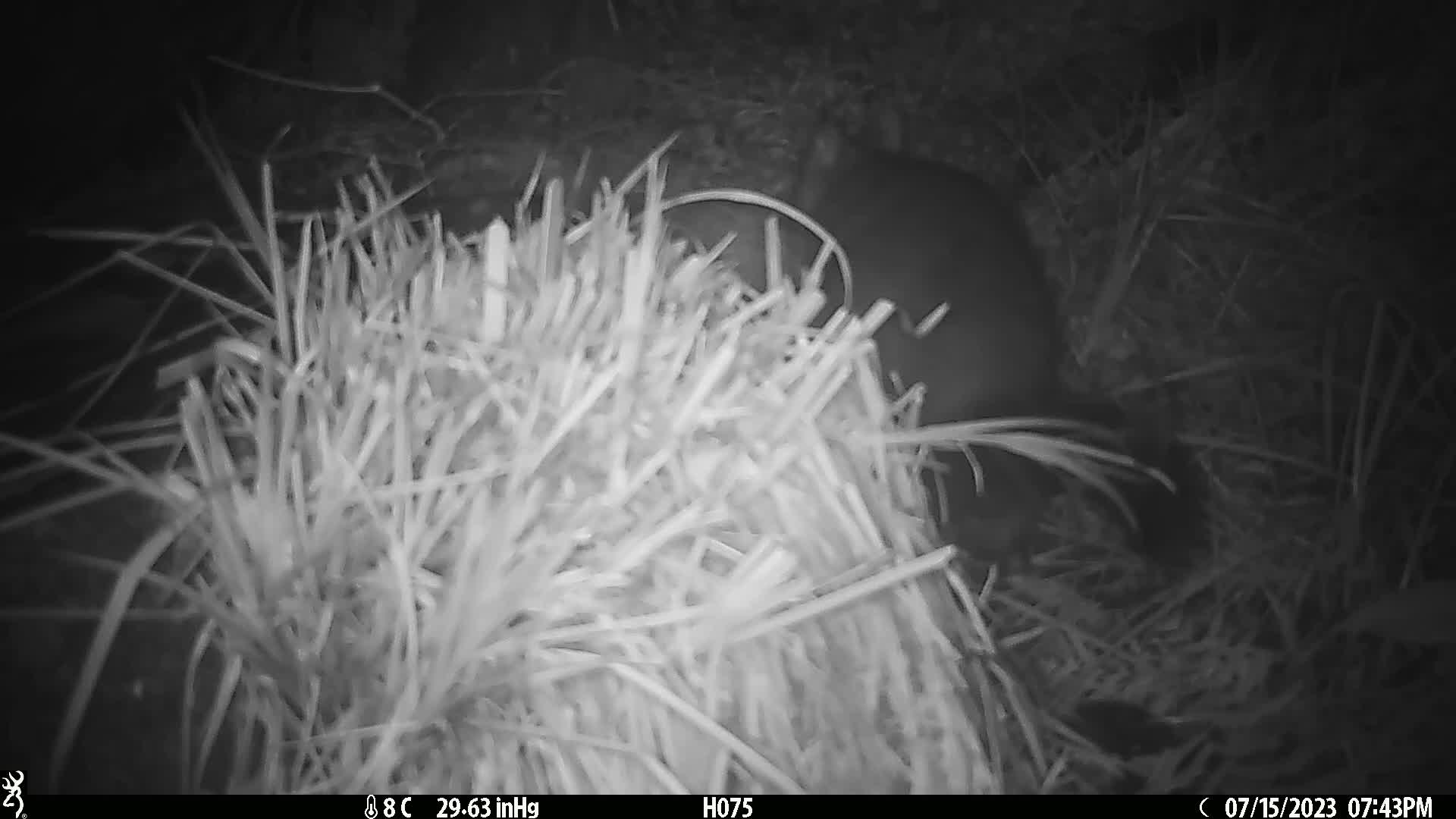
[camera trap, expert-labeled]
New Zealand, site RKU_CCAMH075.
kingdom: Animalia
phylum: Chordata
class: Mammalia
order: Diprotodontia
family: Phalangeridae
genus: Trichosurus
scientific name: Trichosurus vulpecula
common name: common brushtail possum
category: possum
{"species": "possum (common brushtail possum) (Trichosurus vulpecula)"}